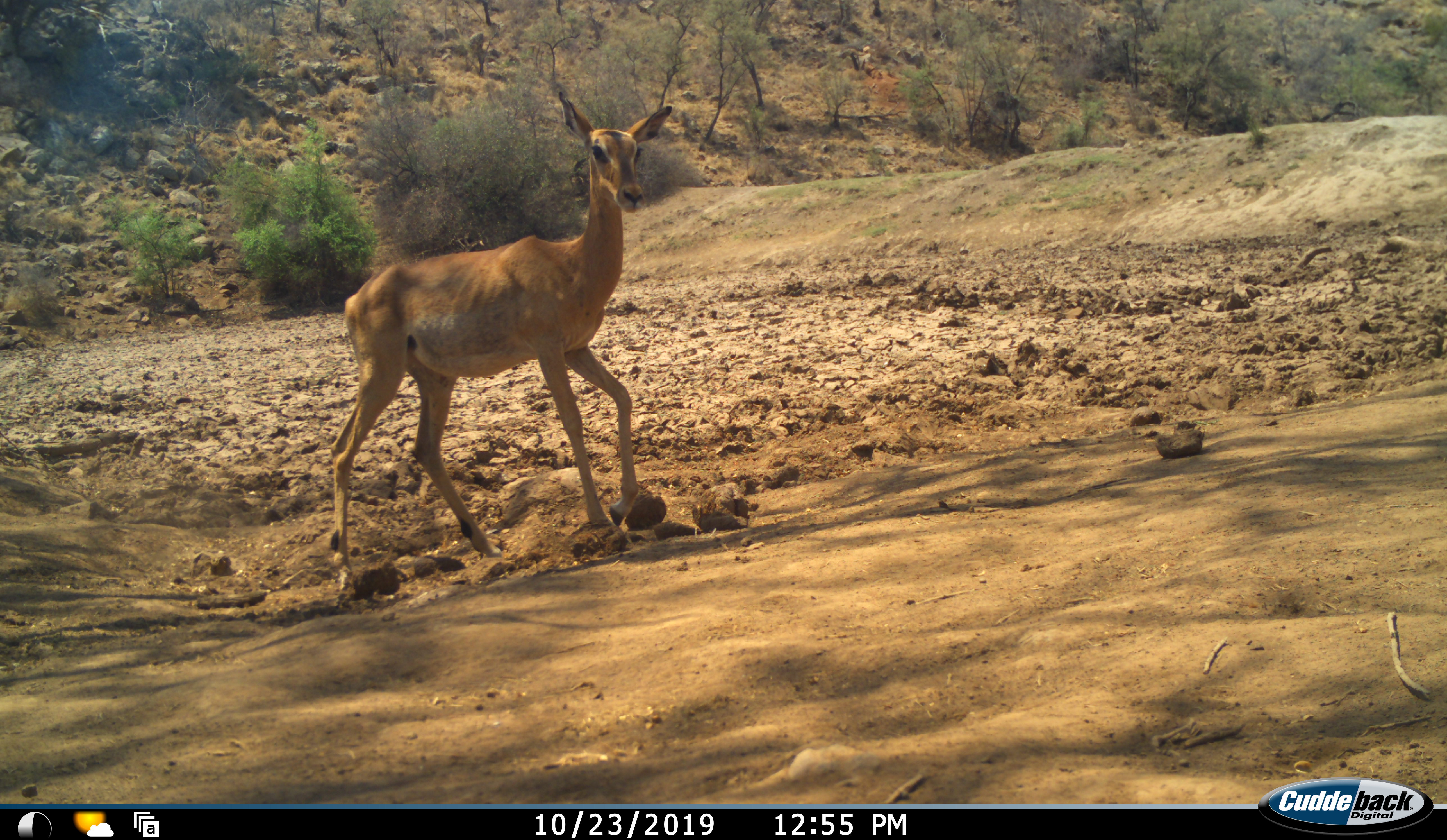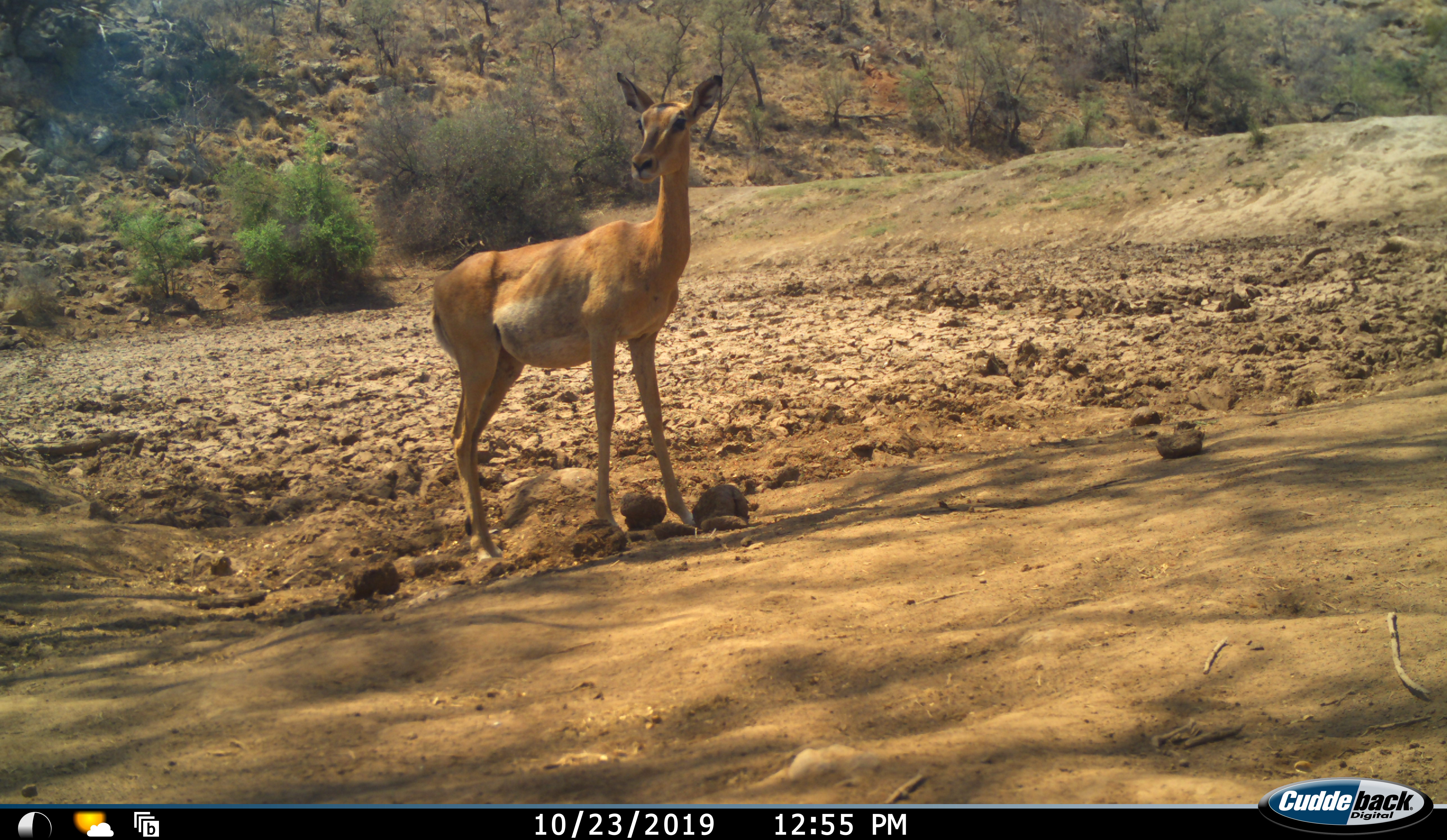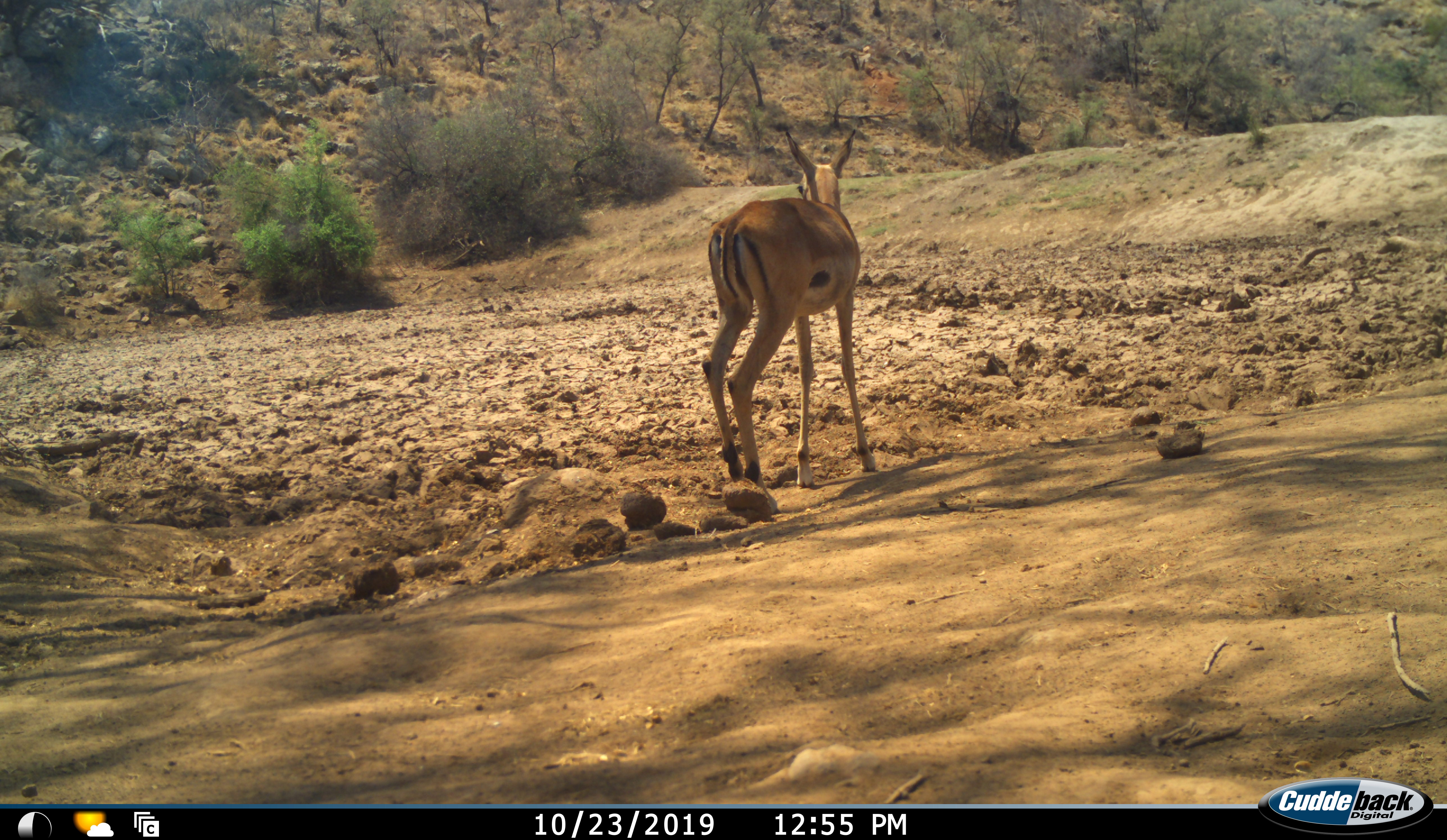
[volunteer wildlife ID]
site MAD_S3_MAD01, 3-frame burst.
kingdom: Animalia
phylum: Chordata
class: Mammalia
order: Artiodactyla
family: Bovidae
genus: Aepyceros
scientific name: Aepyceros melampus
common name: impala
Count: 1.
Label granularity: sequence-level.